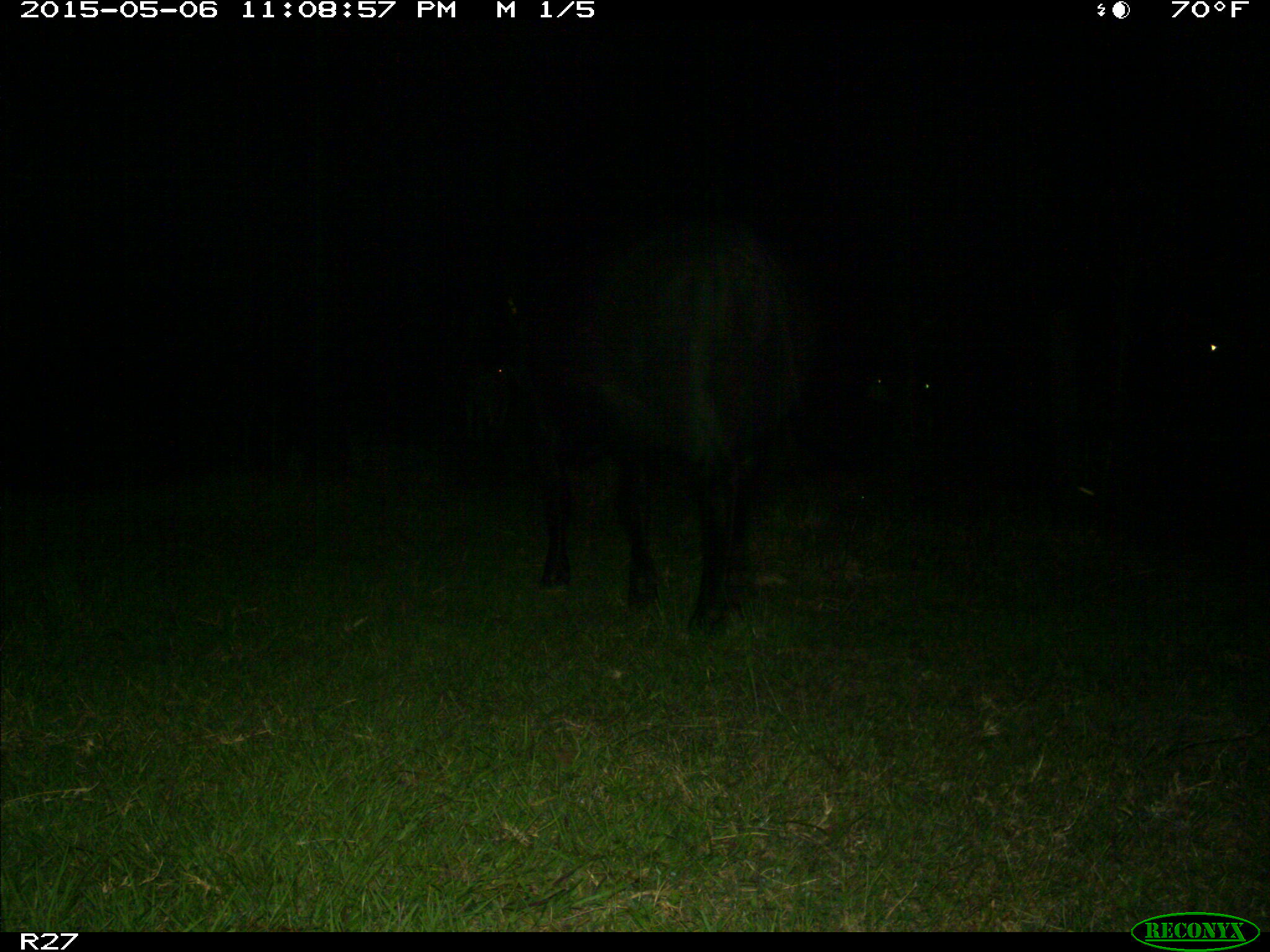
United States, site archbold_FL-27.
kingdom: Animalia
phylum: Chordata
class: Mammalia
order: Artiodactyla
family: Bovidae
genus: Bos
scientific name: Bos taurus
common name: domestic cow